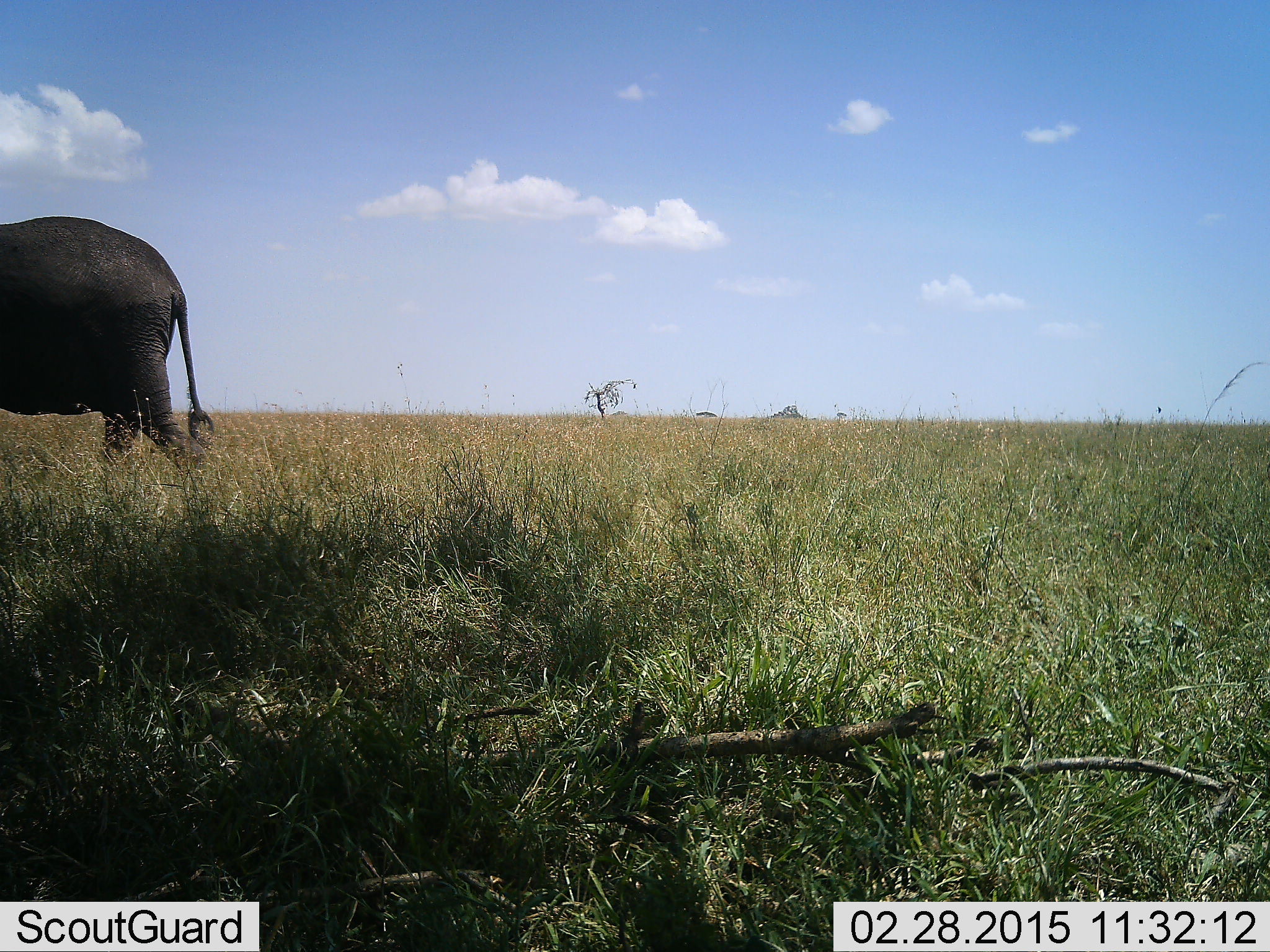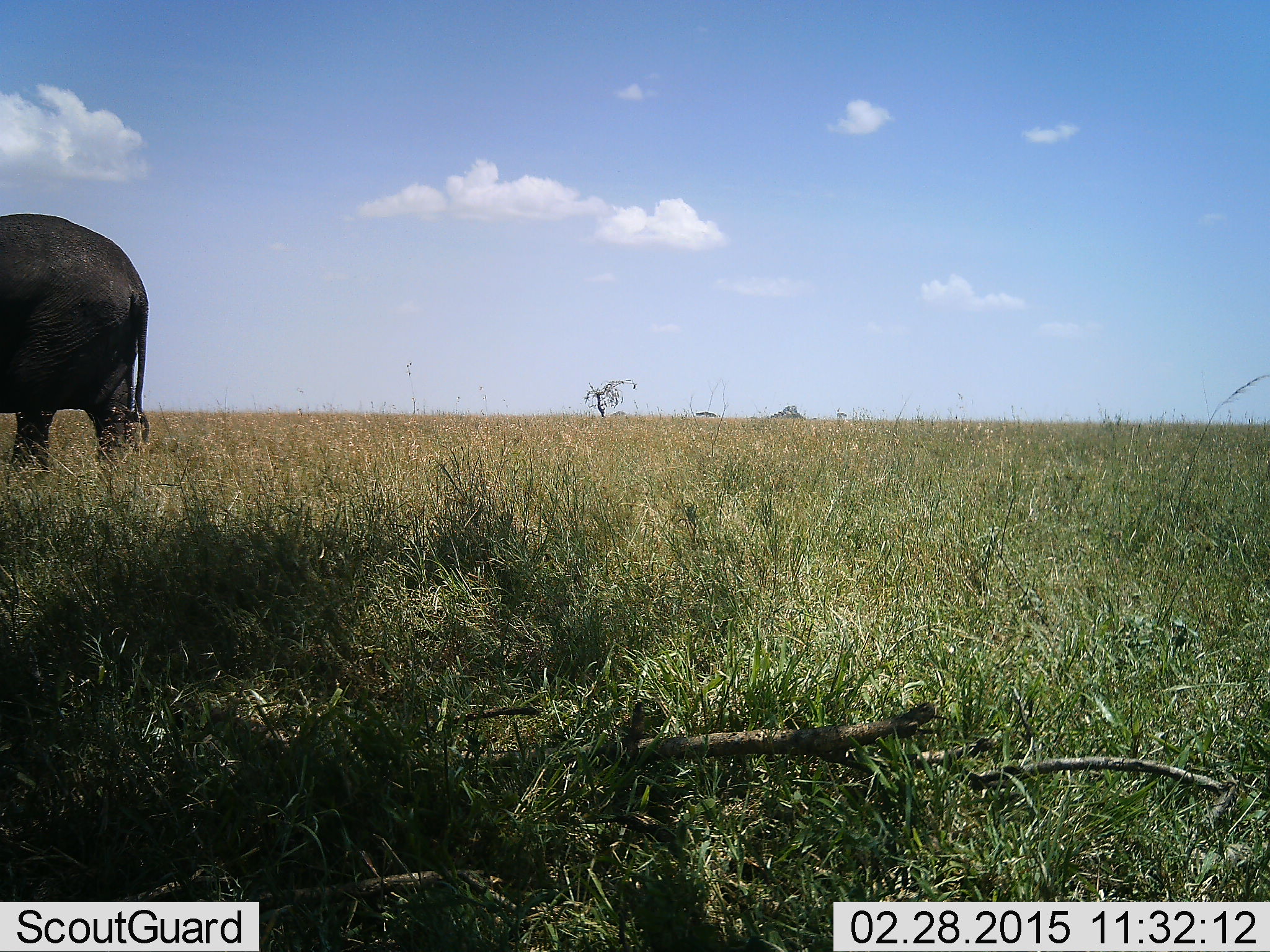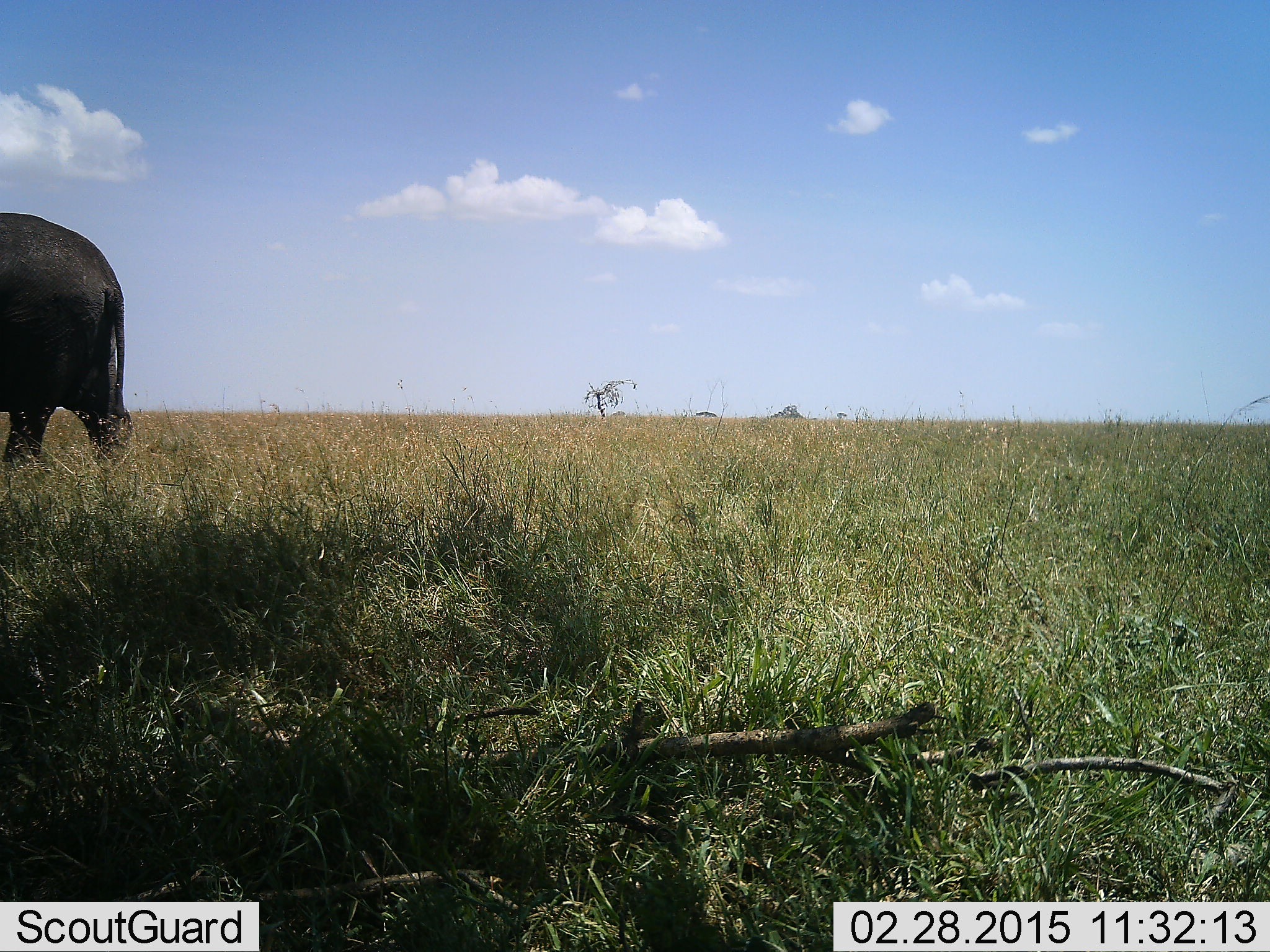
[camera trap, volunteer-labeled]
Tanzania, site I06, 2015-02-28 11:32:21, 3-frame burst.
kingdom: Animalia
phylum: Chordata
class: Mammalia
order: Proboscidea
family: Elephantidae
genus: Loxodonta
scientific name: Loxodonta africana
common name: african bush elephant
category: elephant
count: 1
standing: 18%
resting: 0%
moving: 82%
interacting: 0%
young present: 0%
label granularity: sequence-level